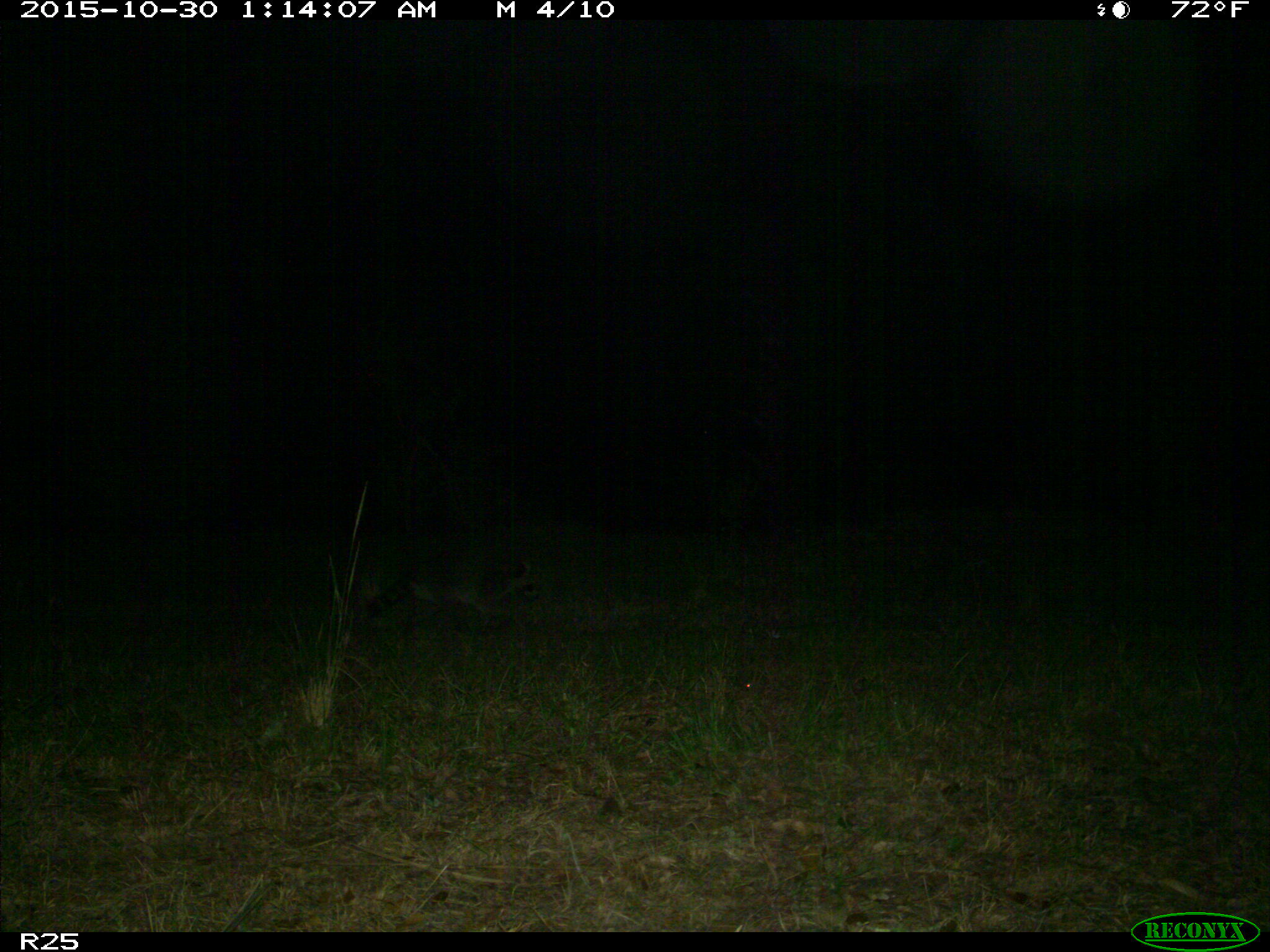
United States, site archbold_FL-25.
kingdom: Animalia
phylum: Chordata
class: Mammalia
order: Carnivora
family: Procyonidae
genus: Procyon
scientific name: Procyon lotor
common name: common raccoon